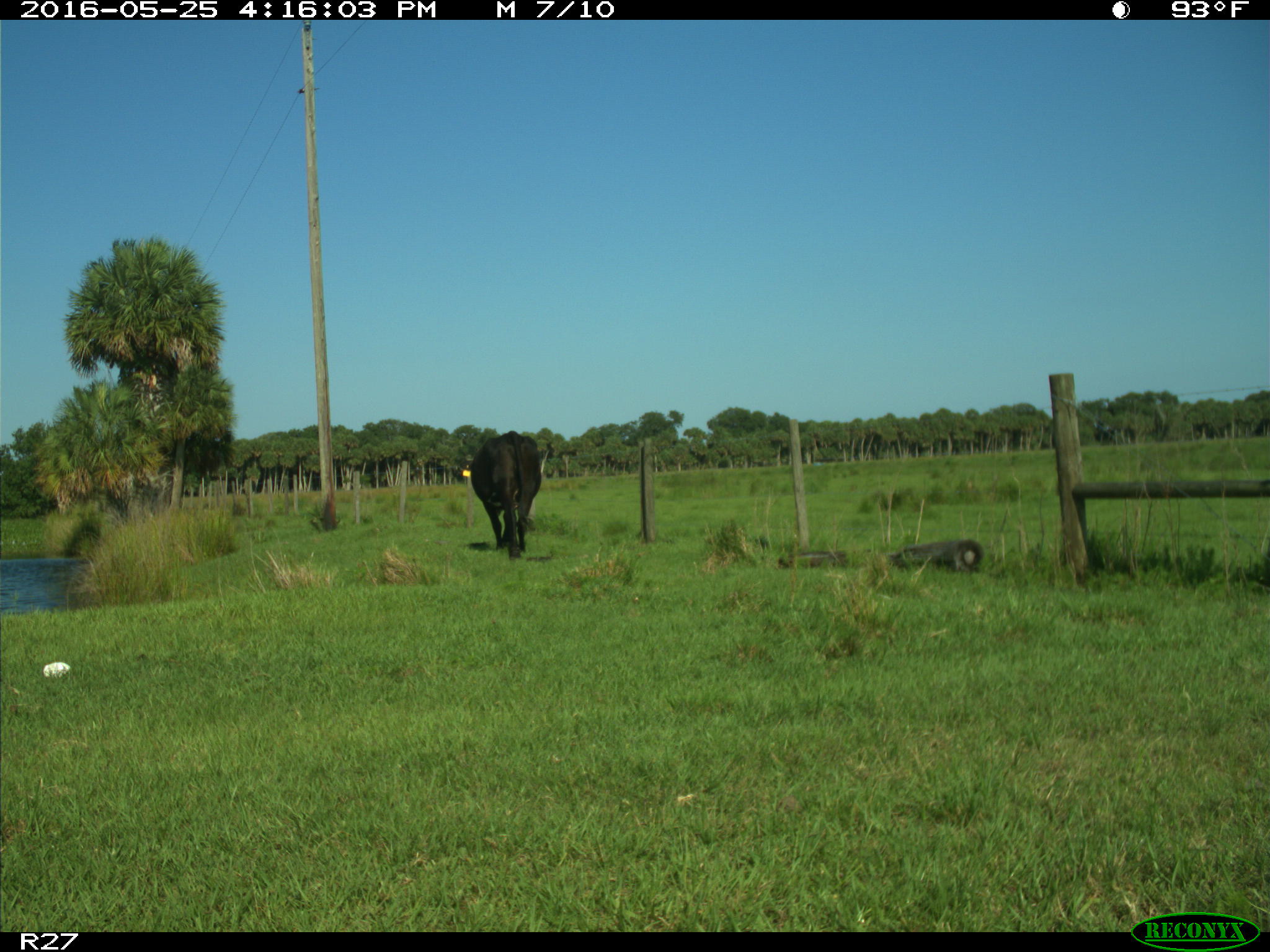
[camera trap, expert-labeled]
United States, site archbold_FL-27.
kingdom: Animalia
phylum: Chordata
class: Mammalia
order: Artiodactyla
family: Bovidae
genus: Bos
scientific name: Bos taurus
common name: domestic cow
Bos taurus (domestic cow).